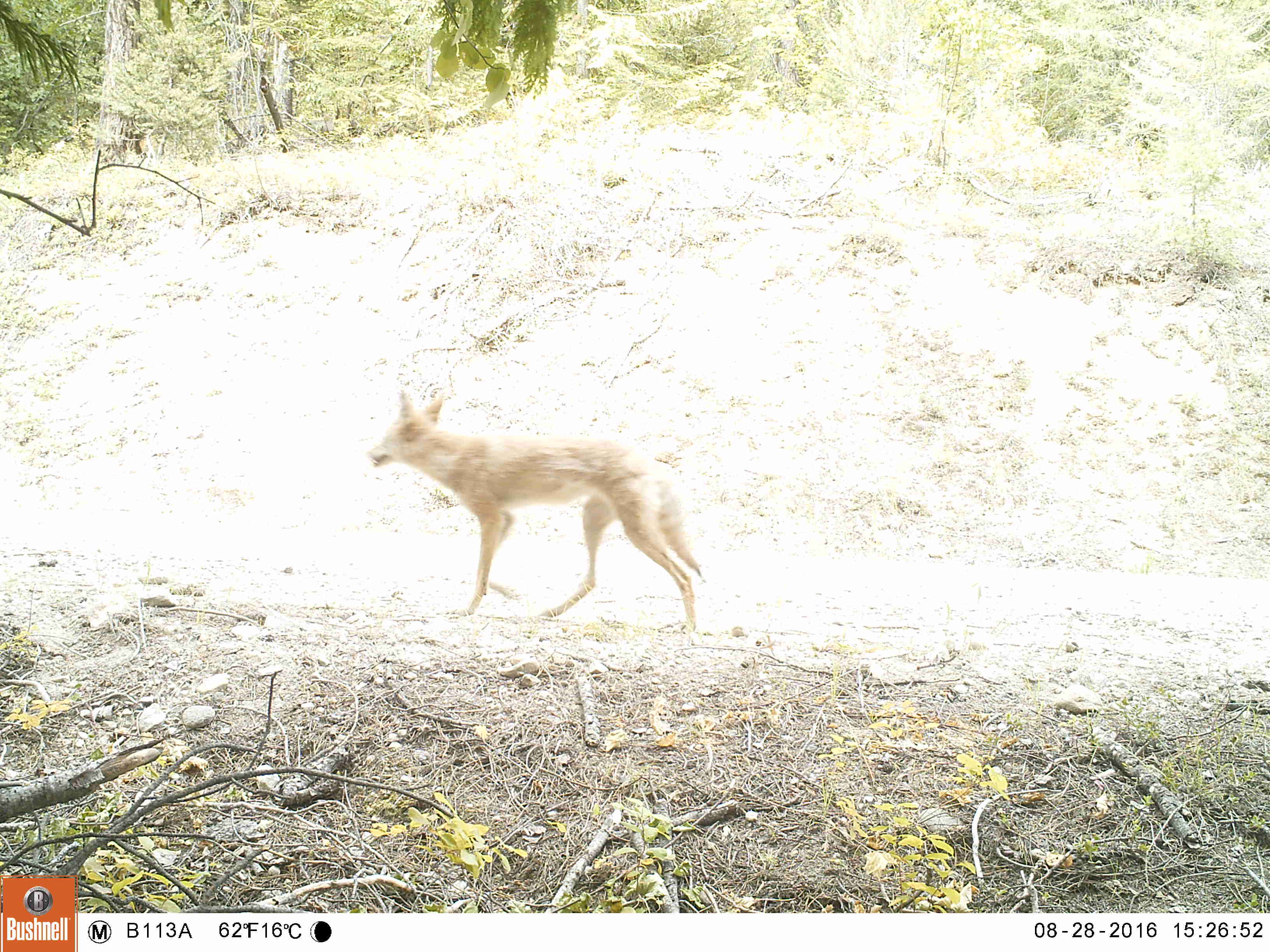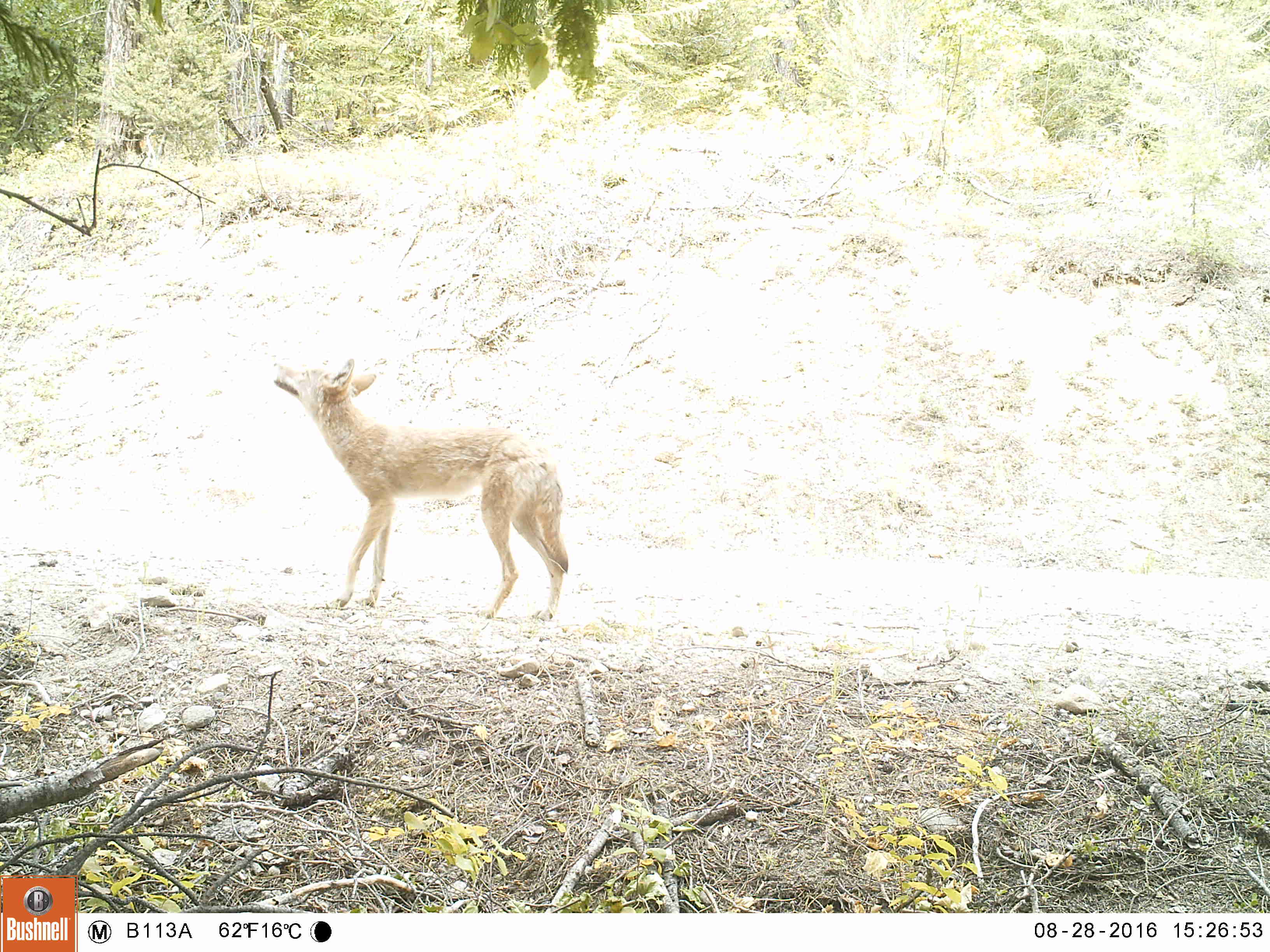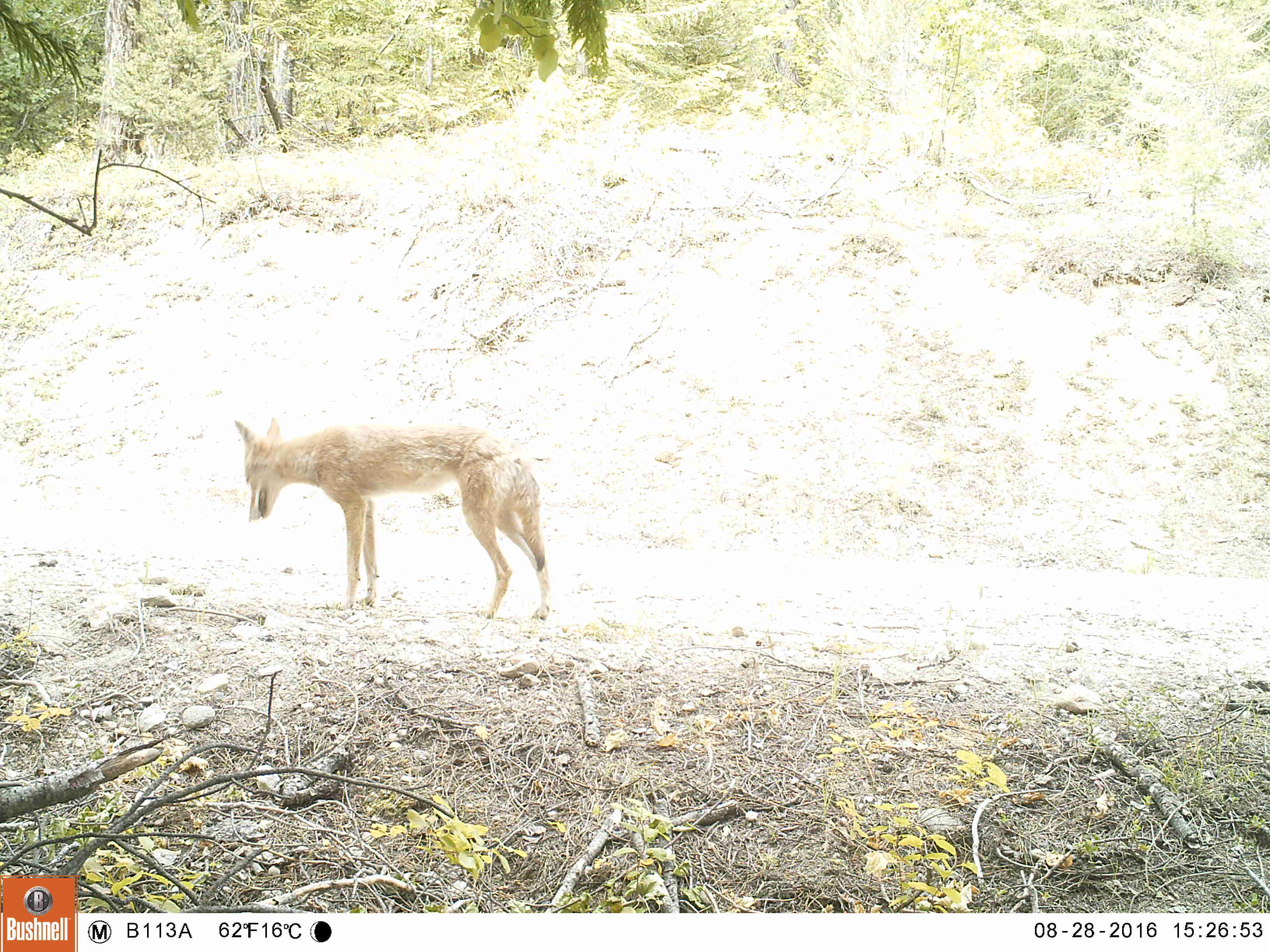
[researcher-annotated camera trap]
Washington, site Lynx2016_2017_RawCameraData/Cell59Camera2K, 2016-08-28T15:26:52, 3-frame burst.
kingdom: Animalia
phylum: Chordata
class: Mammalia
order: Carnivora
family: Canidae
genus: Canis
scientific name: Canis latrans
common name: coyote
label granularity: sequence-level